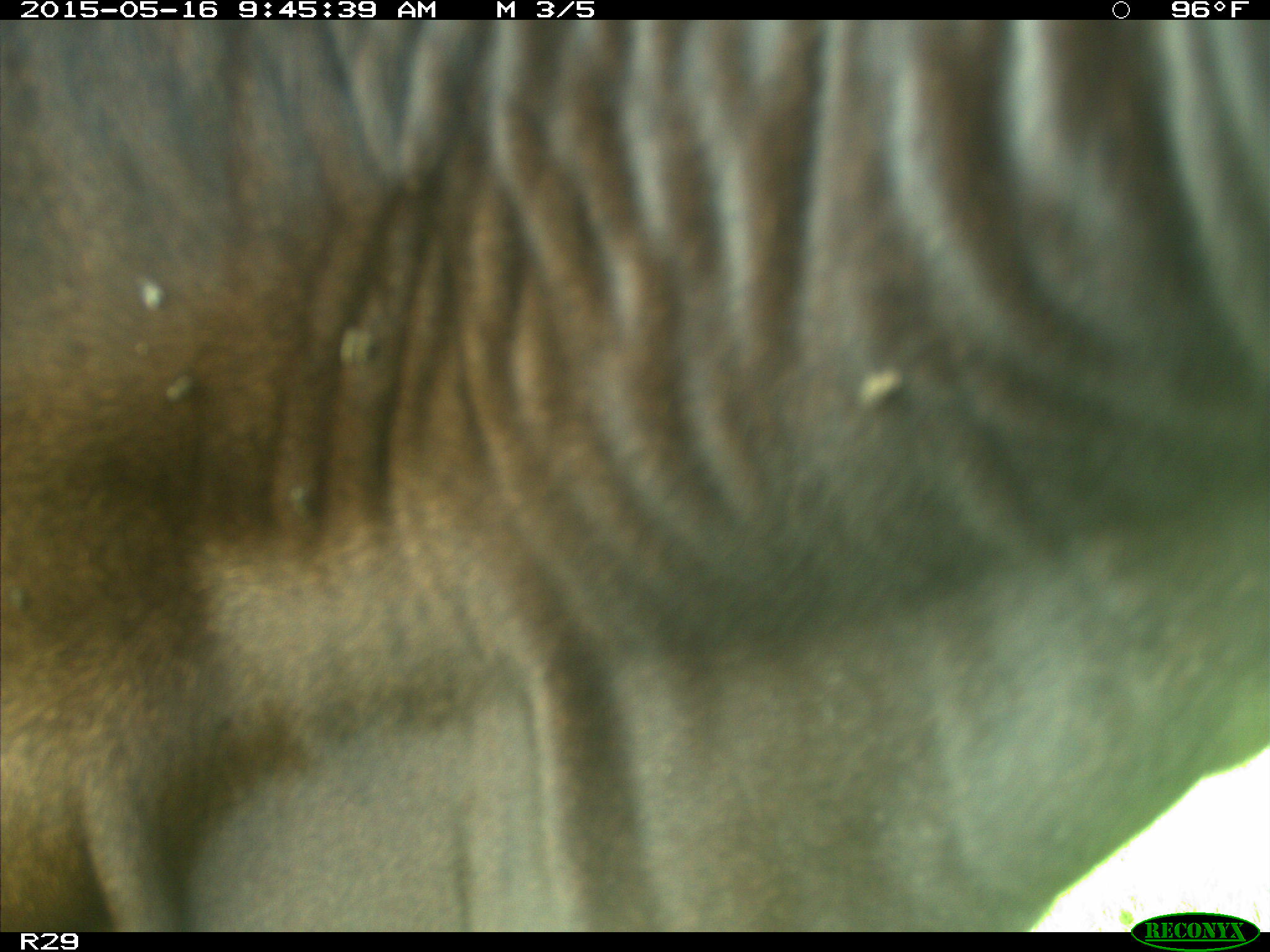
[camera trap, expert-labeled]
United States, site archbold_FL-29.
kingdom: Animalia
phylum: Chordata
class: Mammalia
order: Artiodactyla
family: Bovidae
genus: Bos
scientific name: Bos taurus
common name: domestic cow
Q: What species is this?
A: Bos taurus (domestic cow).